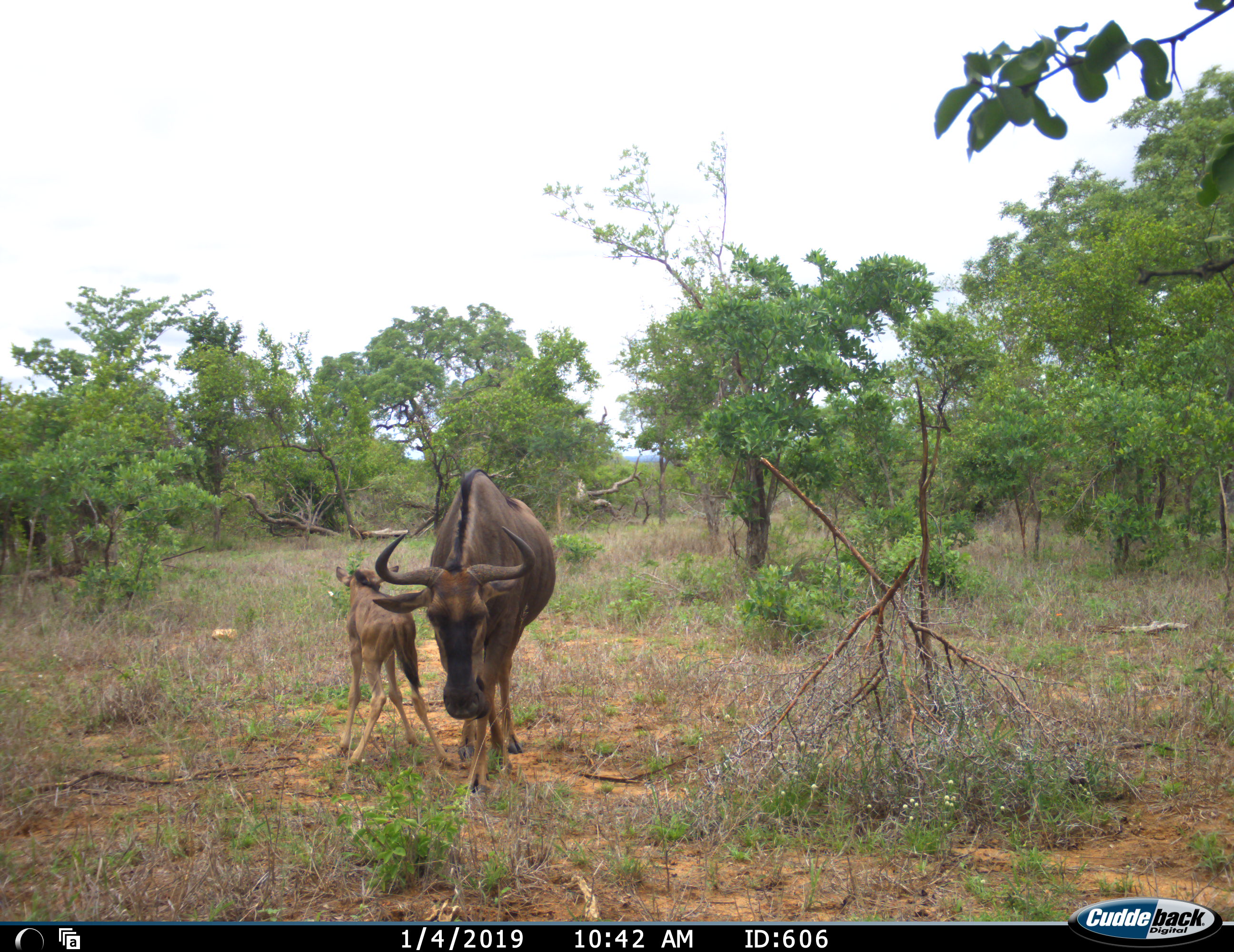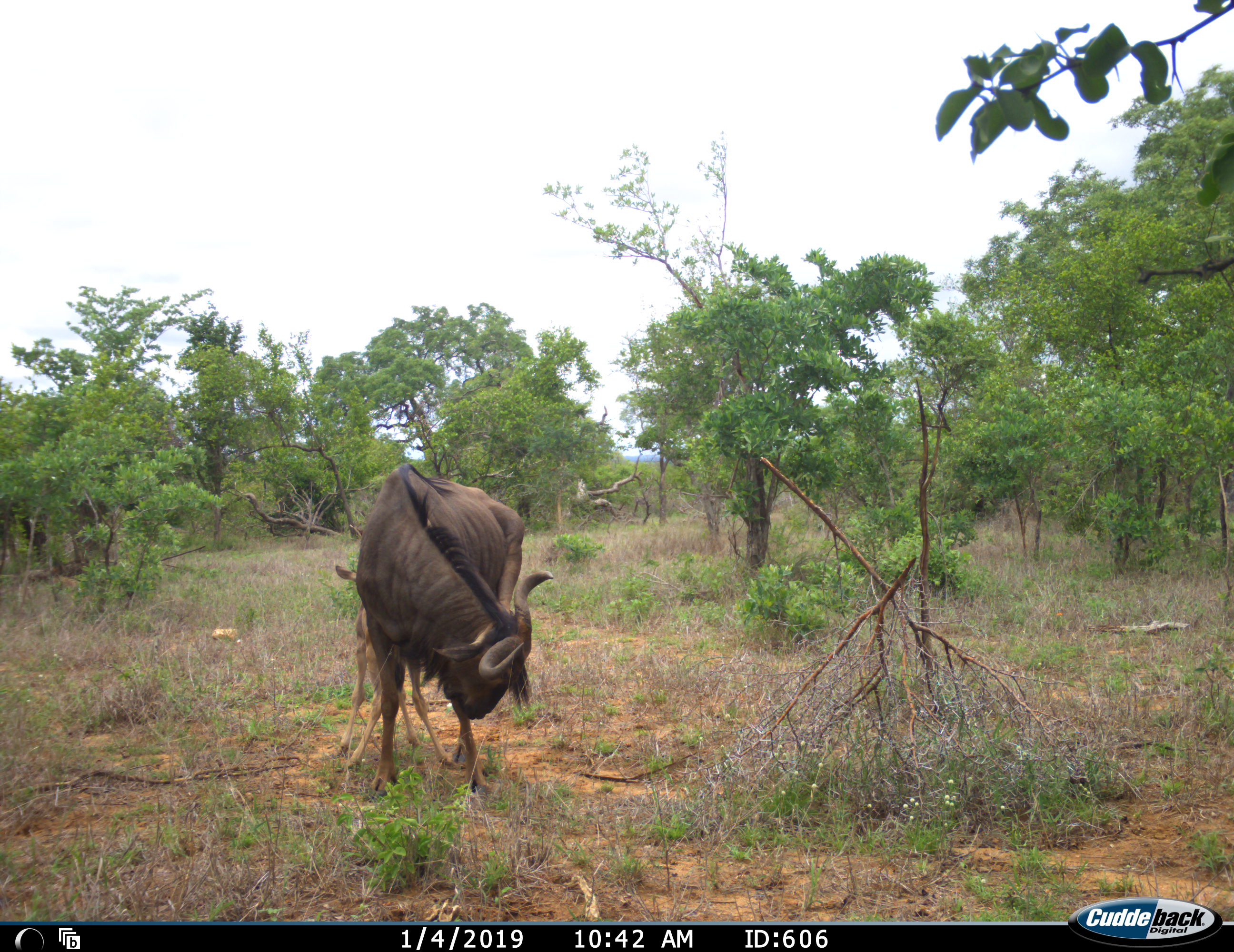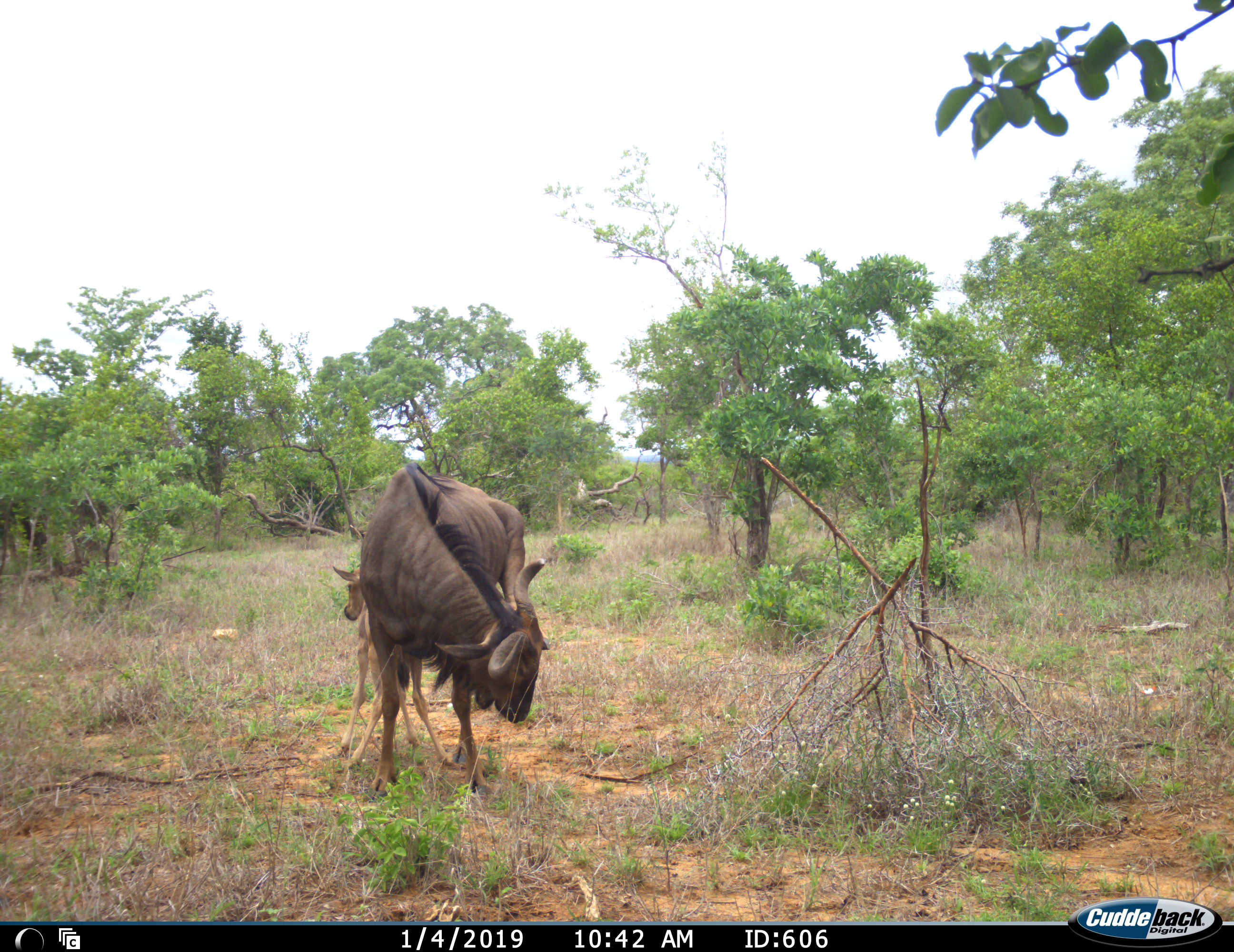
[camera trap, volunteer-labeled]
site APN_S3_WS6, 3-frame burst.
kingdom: Animalia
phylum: Chordata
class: Mammalia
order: Artiodactyla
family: Bovidae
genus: Connochaetes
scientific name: Connochaetes taurinus taurinus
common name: blue wildebeest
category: wildebeestblue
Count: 2.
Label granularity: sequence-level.